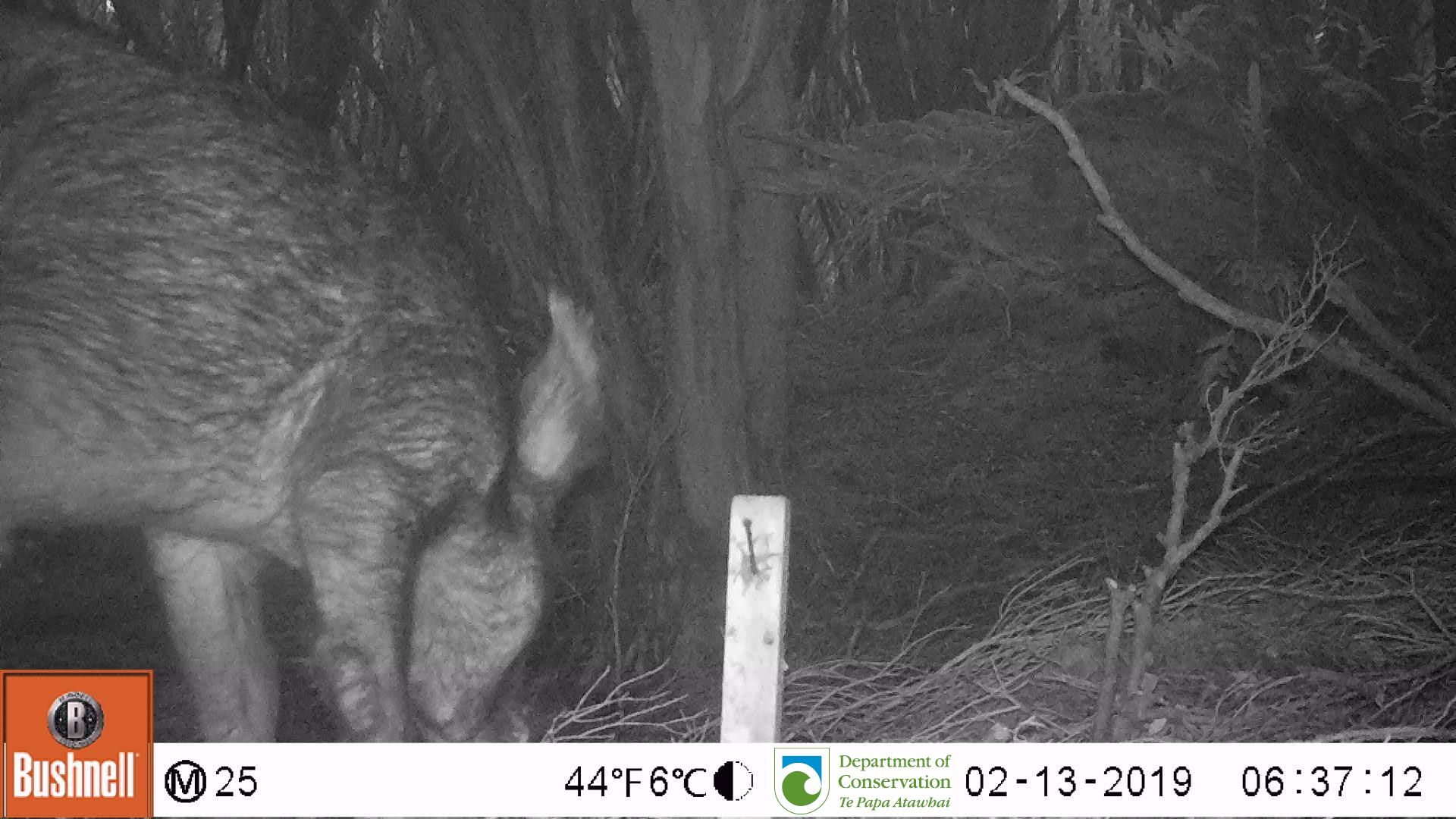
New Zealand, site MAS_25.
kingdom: Animalia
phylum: Chordata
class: Mammalia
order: Artiodactyla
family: Suidae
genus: Sus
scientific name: Sus scrofa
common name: pig